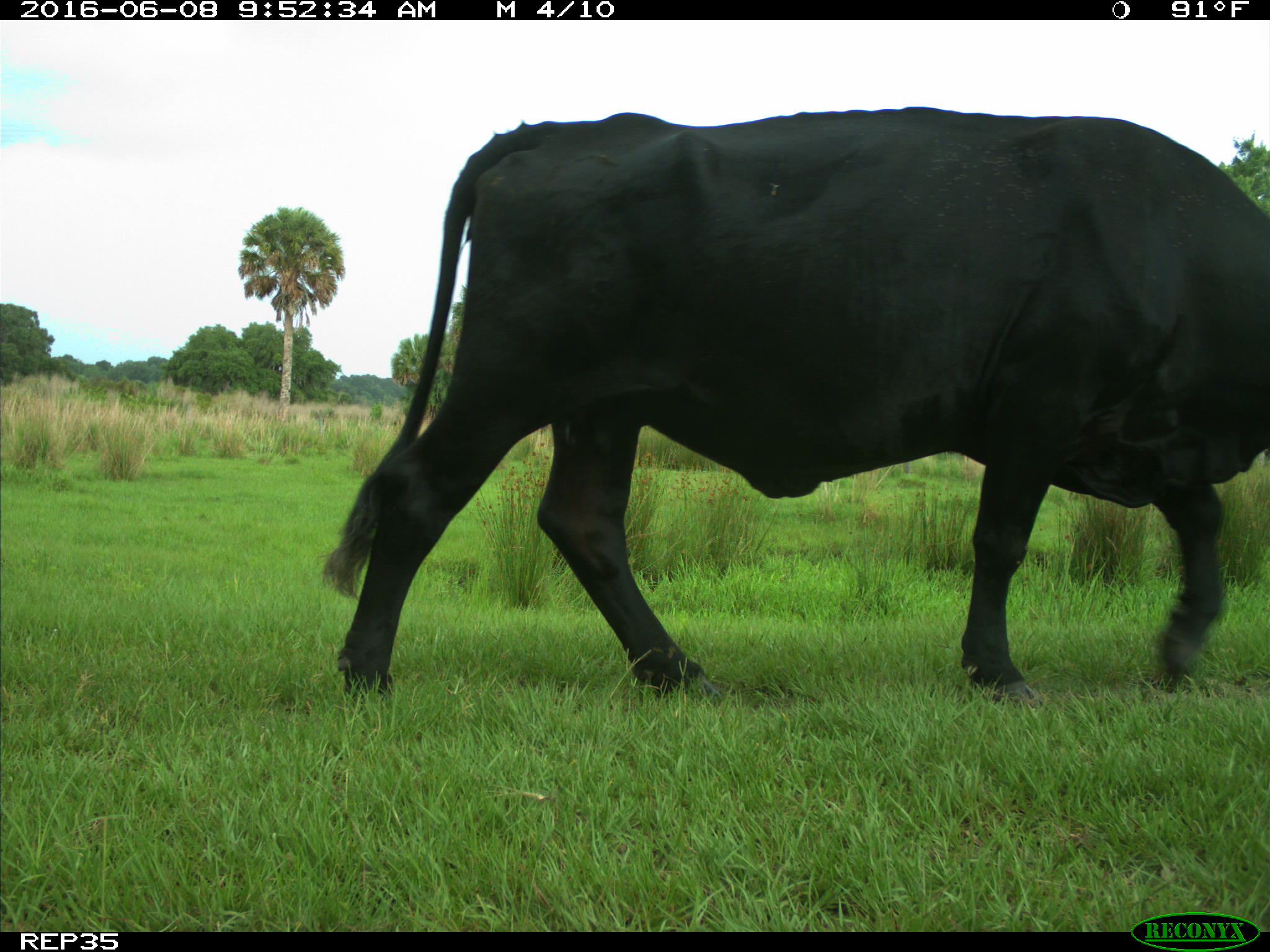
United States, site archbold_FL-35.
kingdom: Animalia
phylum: Chordata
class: Mammalia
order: Artiodactyla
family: Bovidae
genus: Bos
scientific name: Bos taurus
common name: domestic cow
Bos taurus (domestic cow).